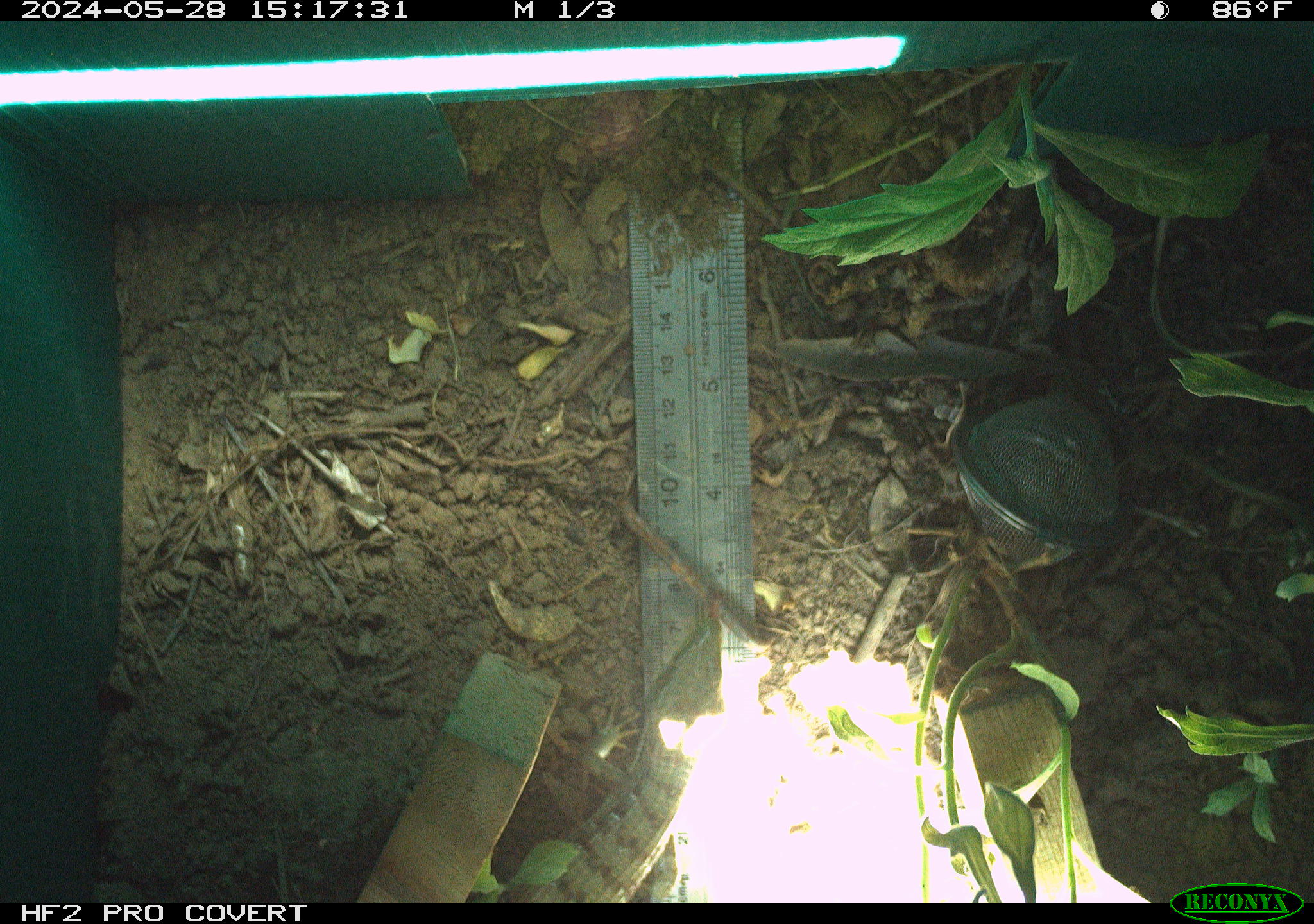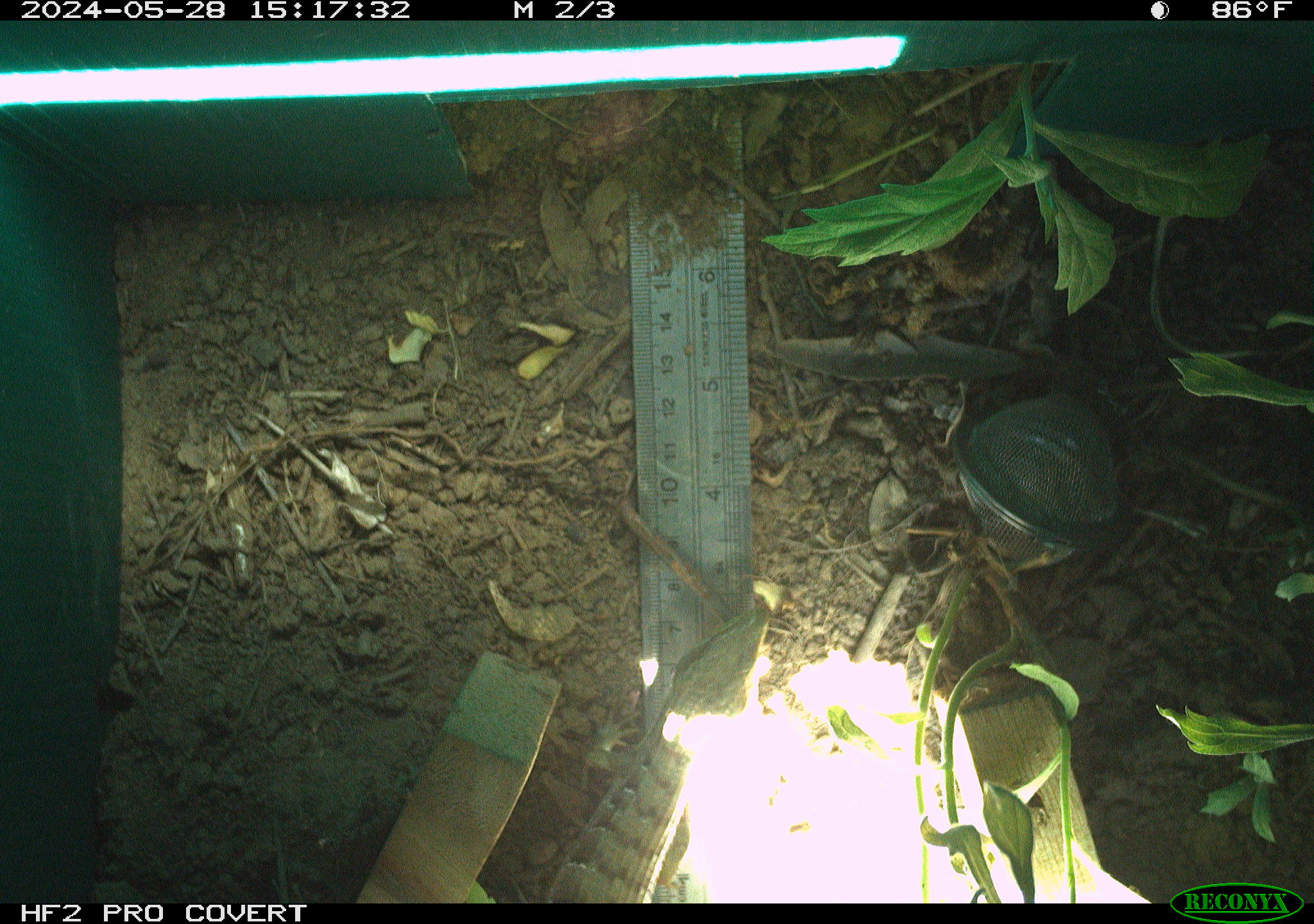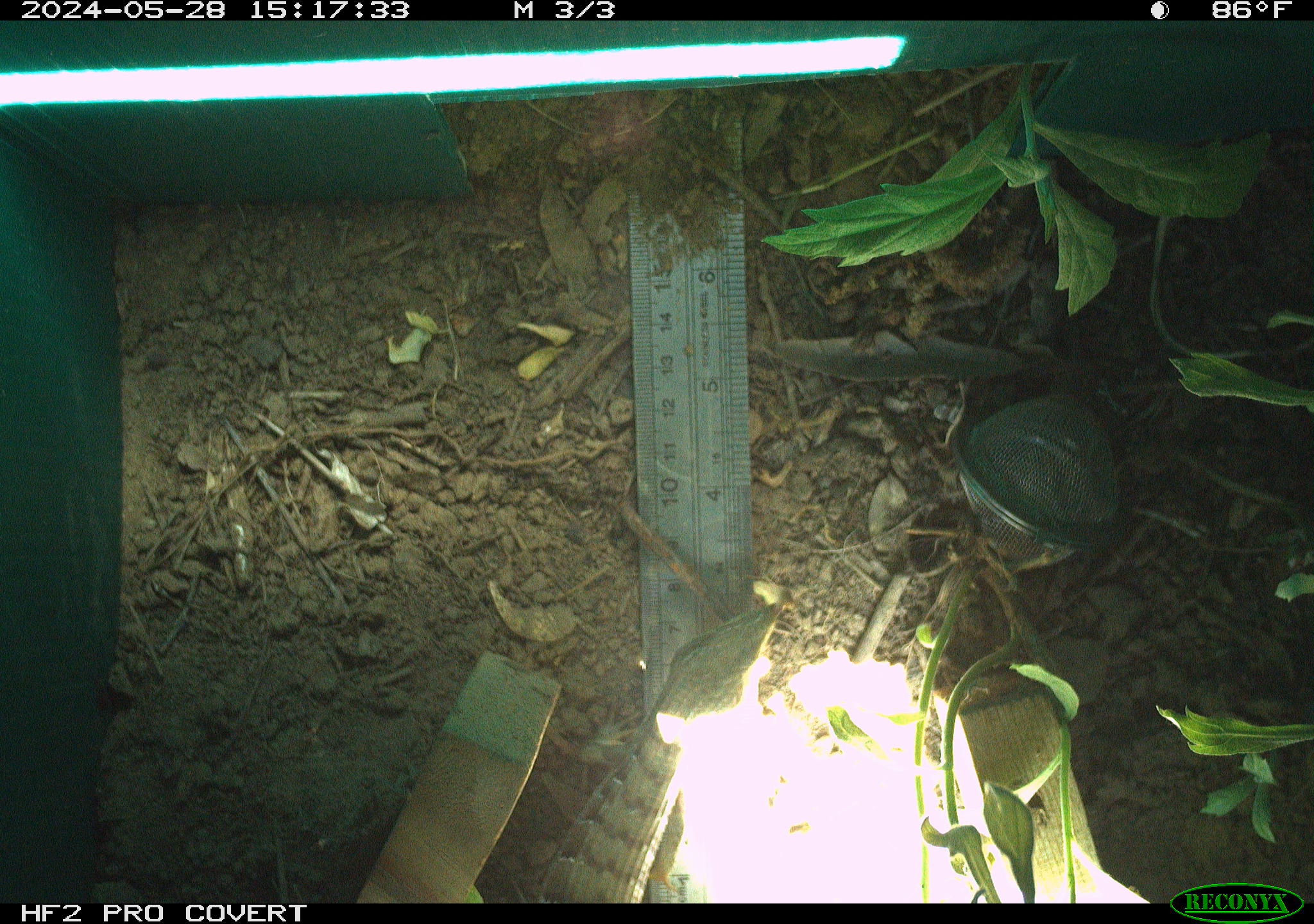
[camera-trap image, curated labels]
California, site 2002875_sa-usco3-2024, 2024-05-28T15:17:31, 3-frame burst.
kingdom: Animalia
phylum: Chordata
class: Reptilia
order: Squamata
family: Anguidae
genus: Elgaria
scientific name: Elgaria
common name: alligator lizards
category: elgaria species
Elgaria species (alligator lizards) (Elgaria).